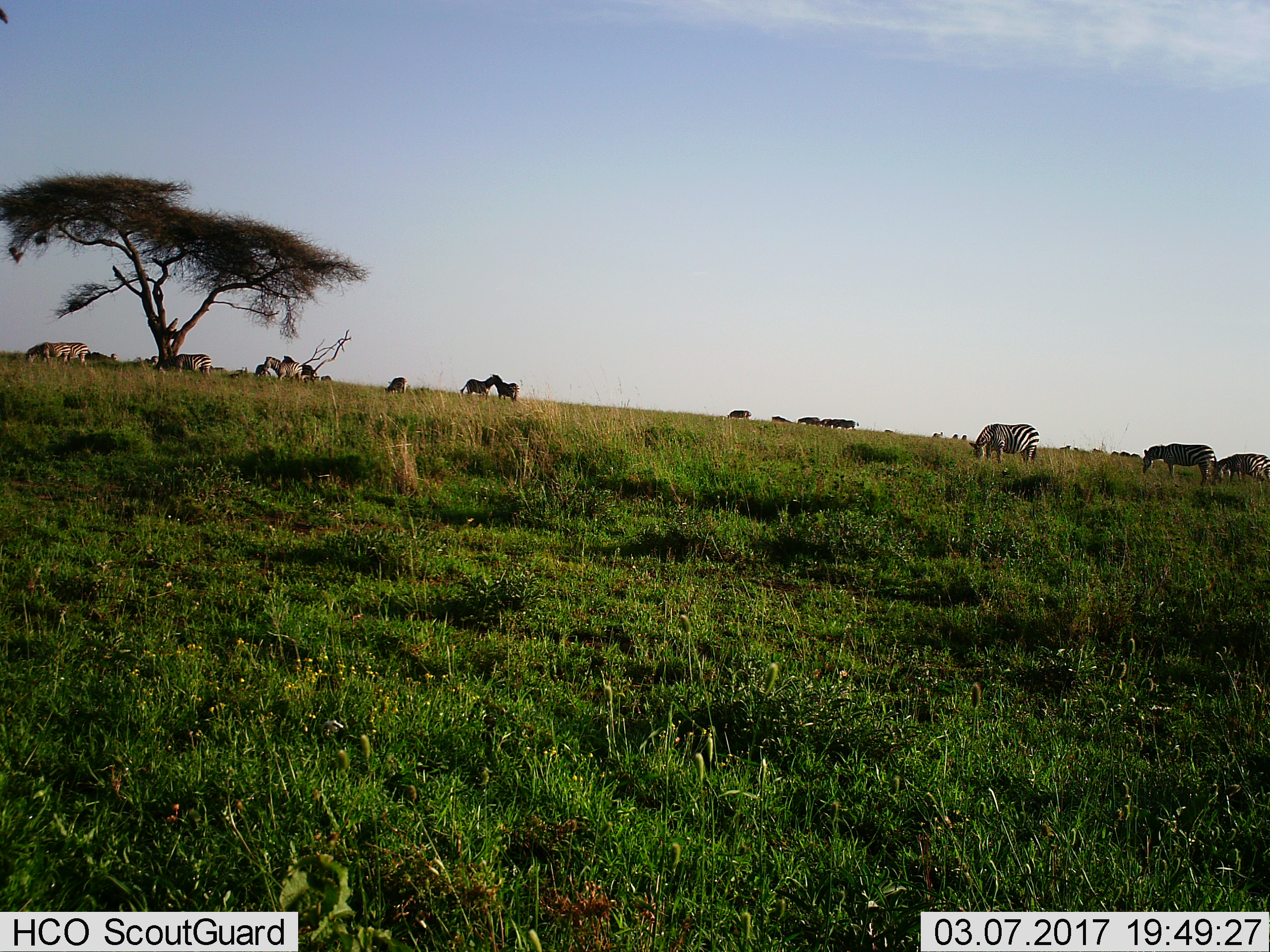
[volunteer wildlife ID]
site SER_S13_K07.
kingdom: Animalia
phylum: Chordata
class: Mammalia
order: Perissodactyla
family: Equidae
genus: Equus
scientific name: Equus quagga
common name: plains zebra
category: zebraplains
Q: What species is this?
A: Zebraplains (plains zebra) (Equus quagga).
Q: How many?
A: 11-50.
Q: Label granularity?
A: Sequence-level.